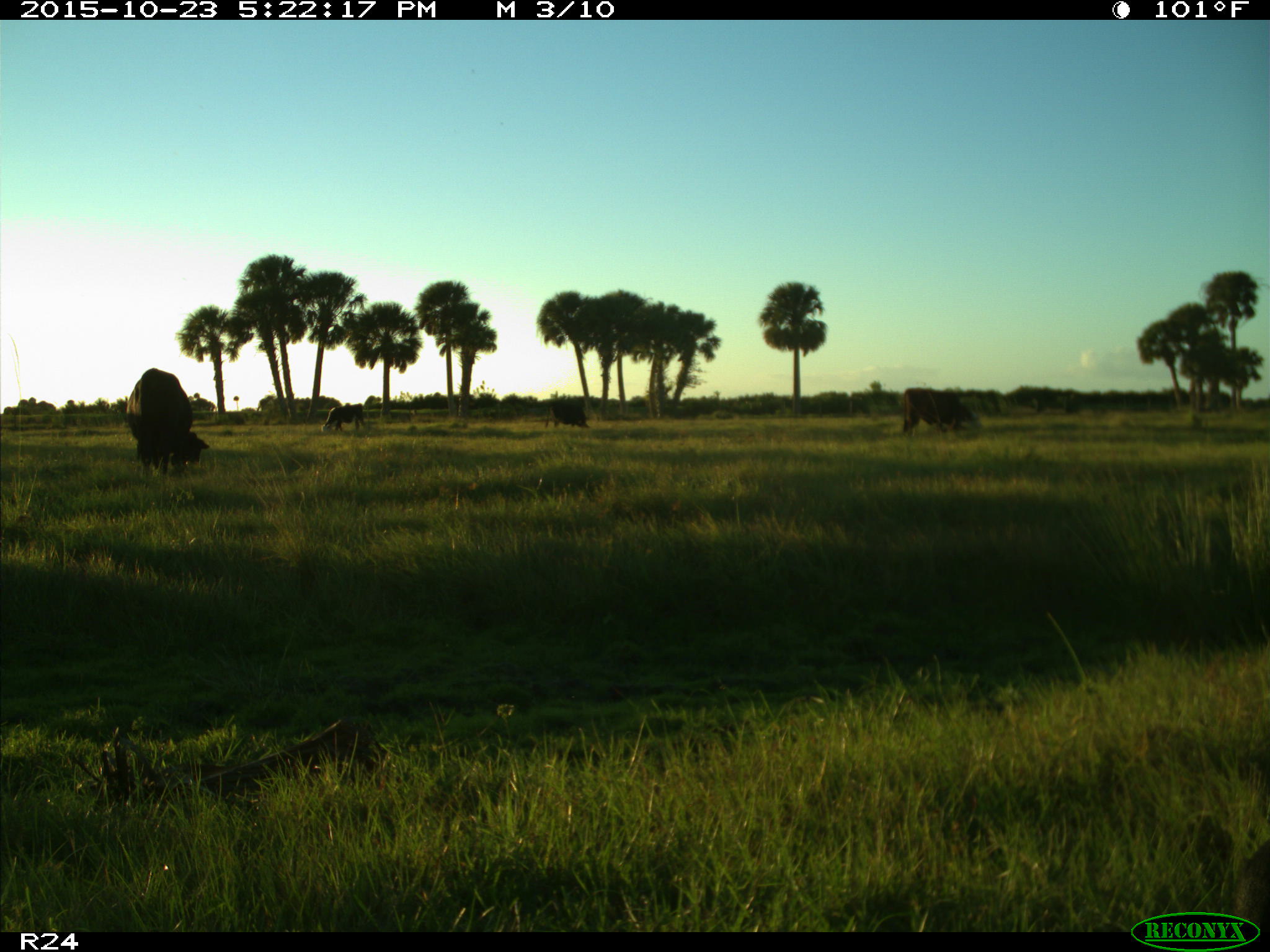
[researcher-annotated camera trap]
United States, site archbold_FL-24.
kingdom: Animalia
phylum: Chordata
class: Mammalia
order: Artiodactyla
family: Bovidae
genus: Bos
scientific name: Bos taurus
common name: domestic cow